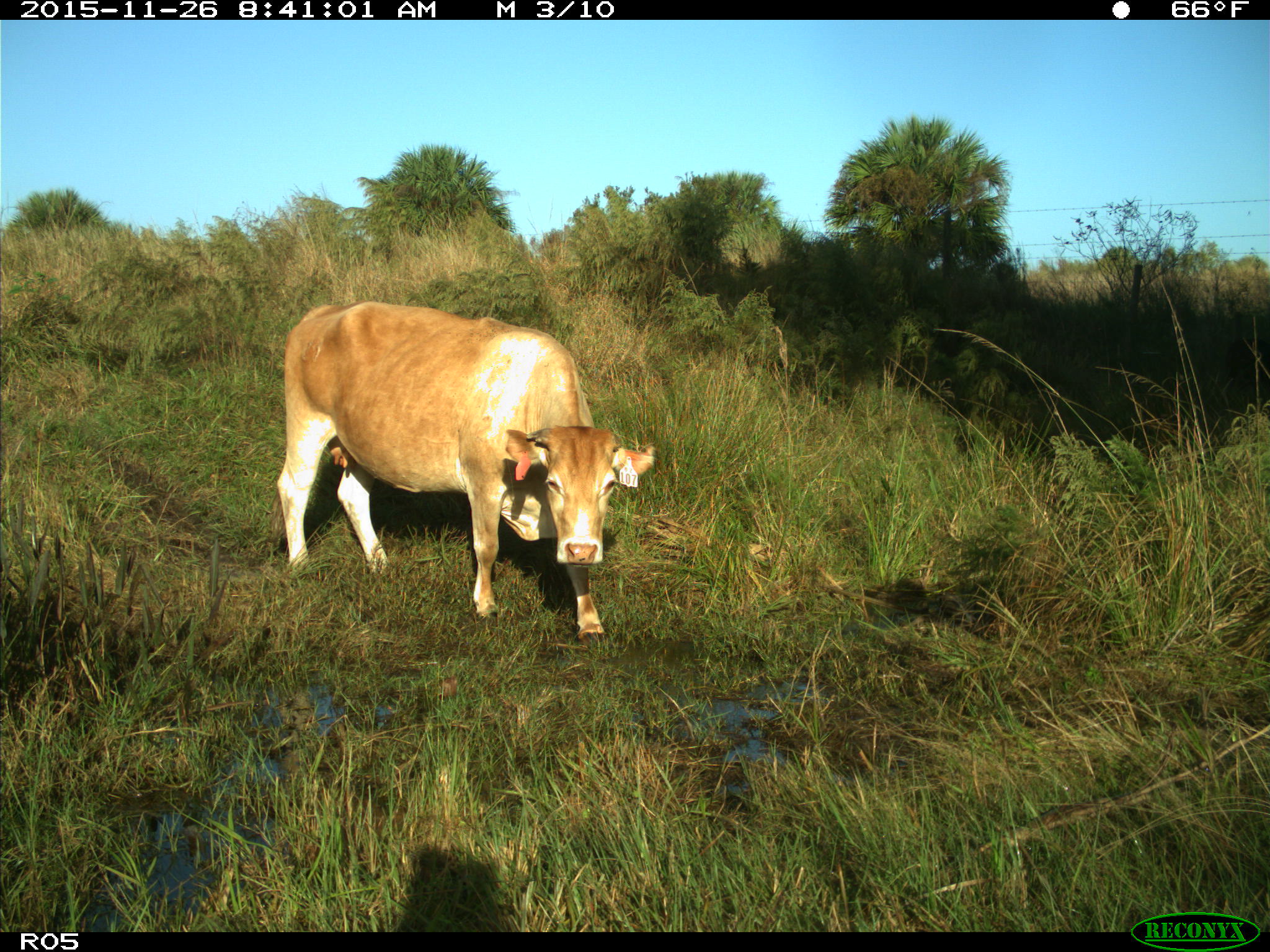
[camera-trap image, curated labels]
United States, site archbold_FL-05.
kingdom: Animalia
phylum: Chordata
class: Mammalia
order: Artiodactyla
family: Bovidae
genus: Bos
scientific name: Bos taurus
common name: domestic cow